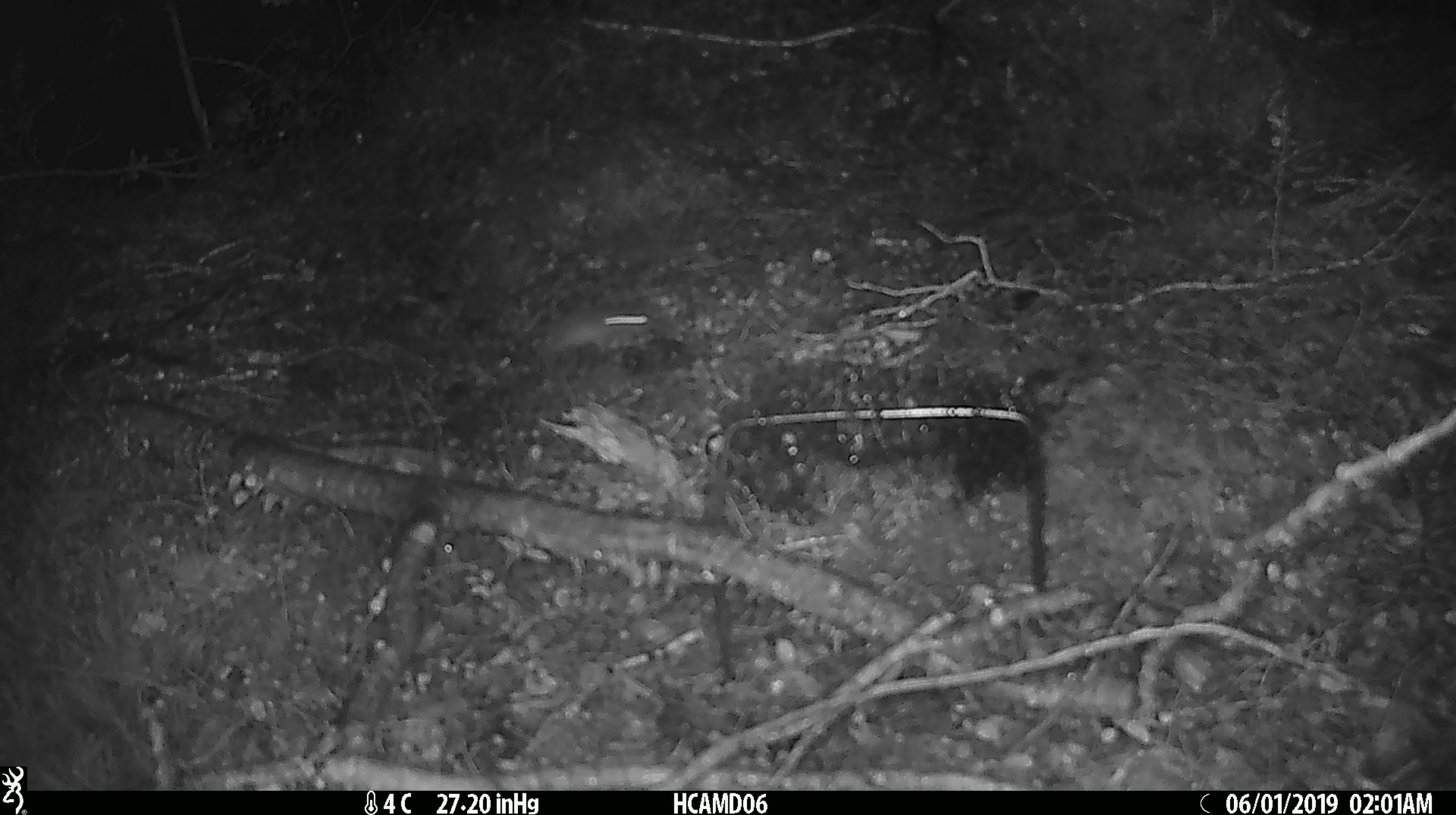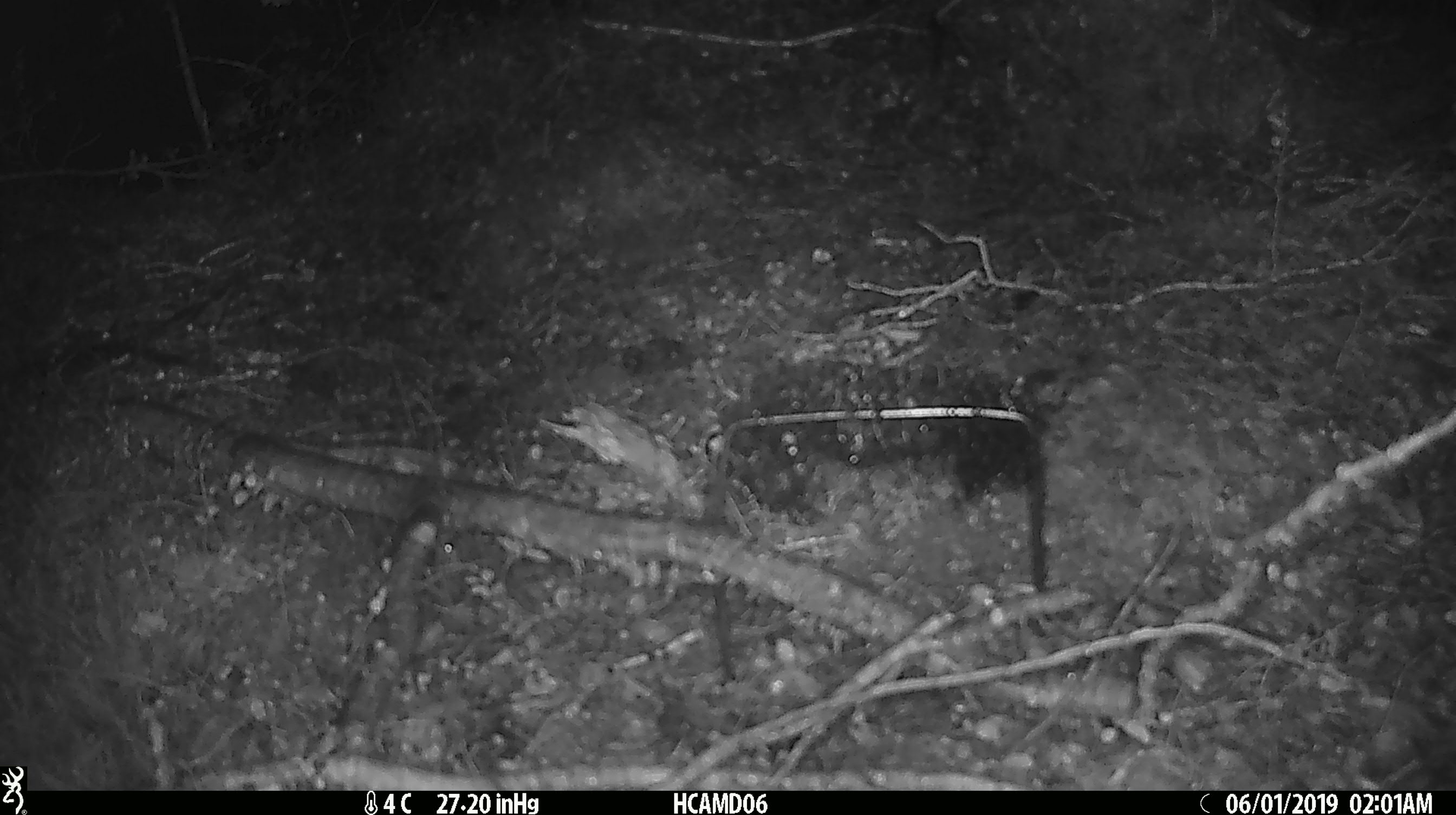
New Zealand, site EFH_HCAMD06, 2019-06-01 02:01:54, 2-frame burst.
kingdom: Animalia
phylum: Chordata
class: Mammalia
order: Rodentia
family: Muridae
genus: Mus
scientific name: Mus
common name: mouse